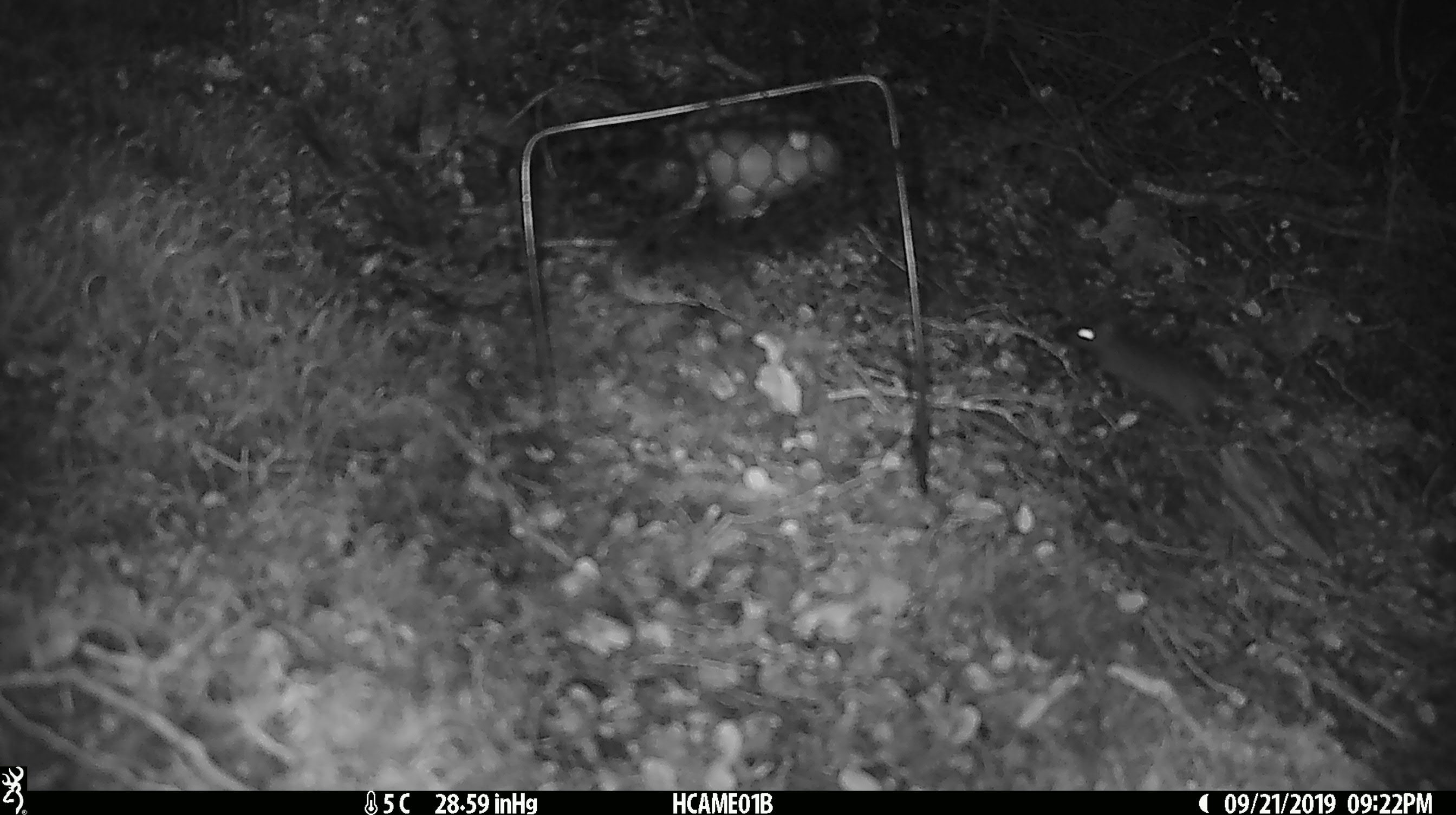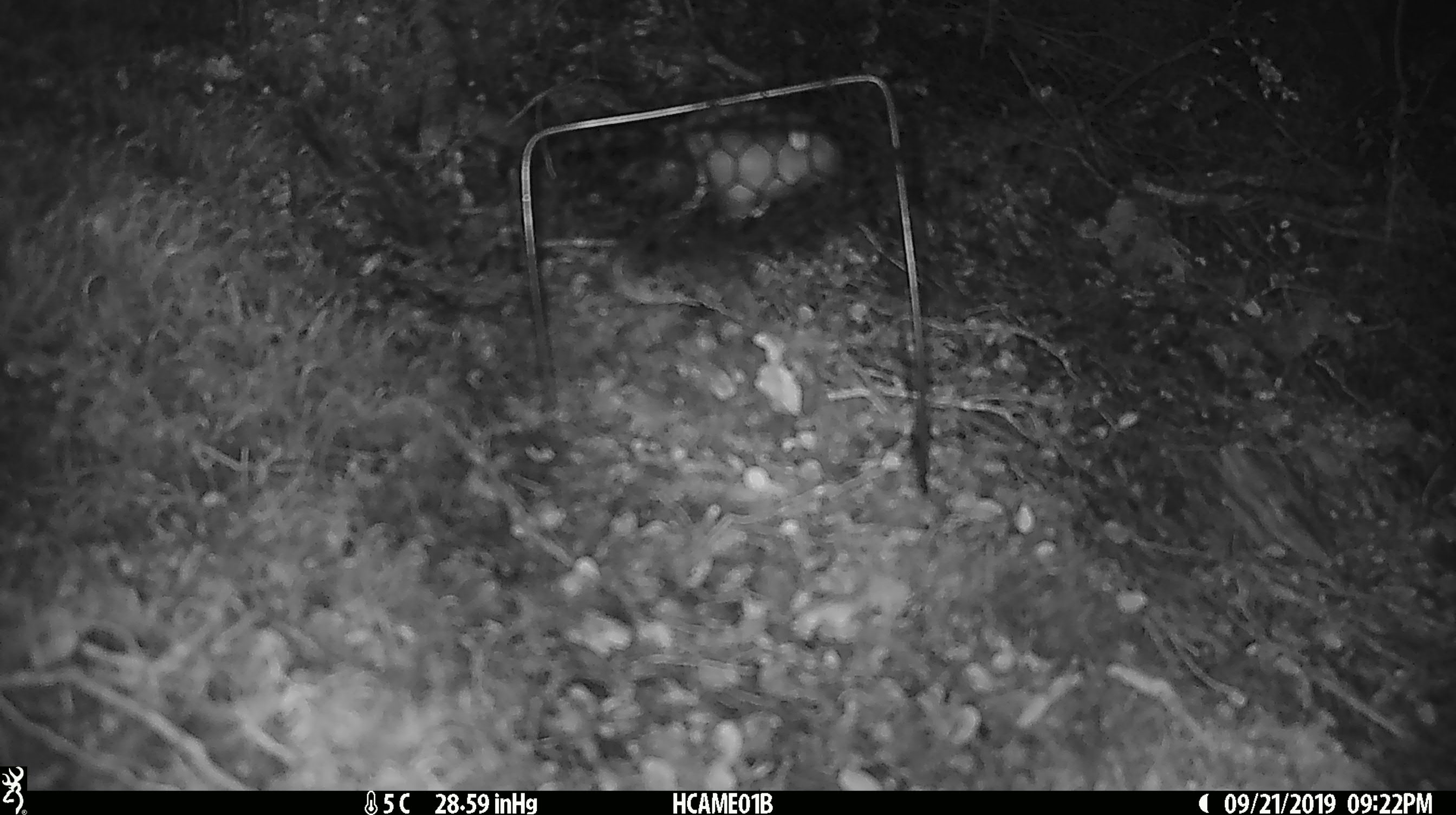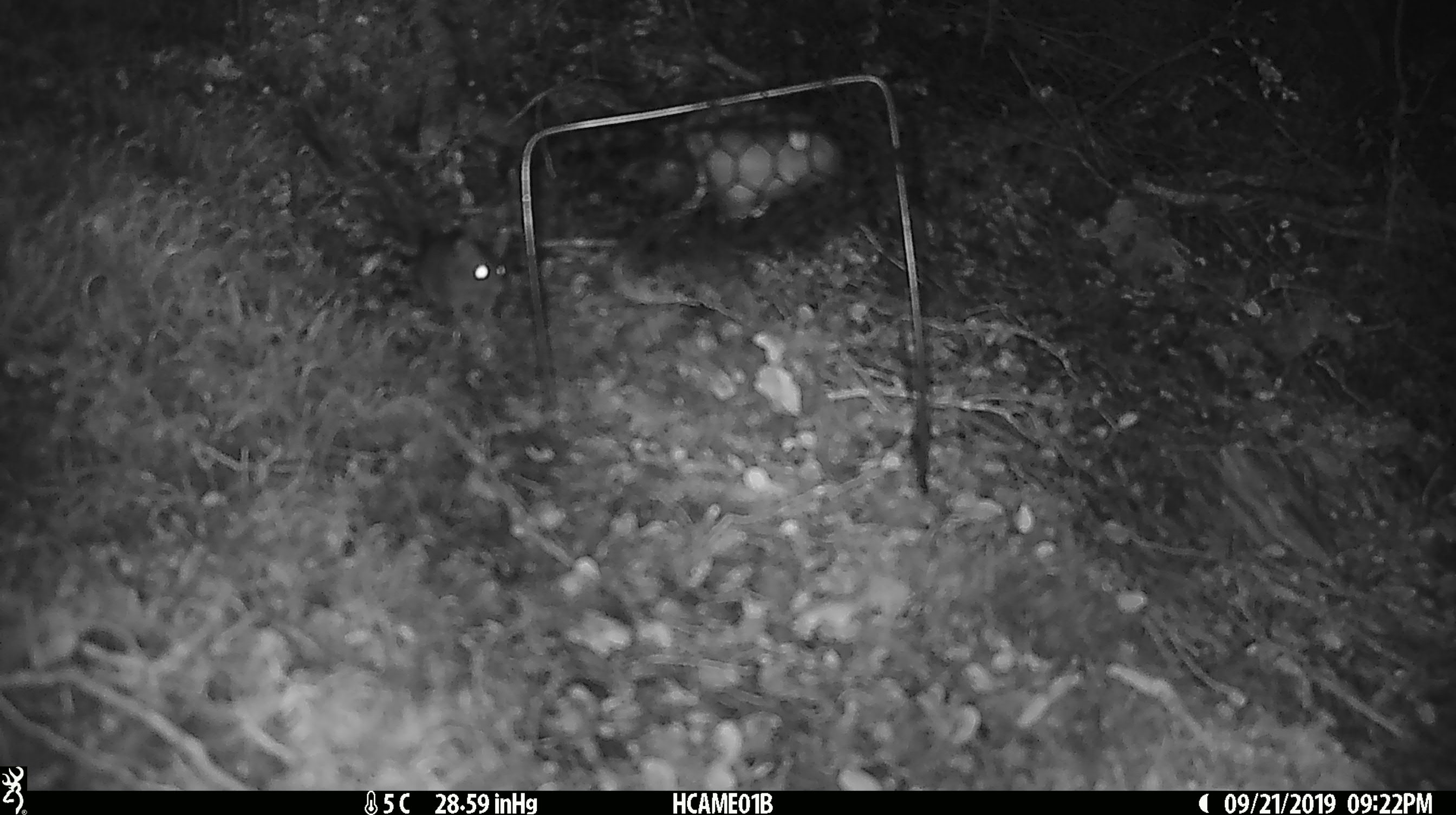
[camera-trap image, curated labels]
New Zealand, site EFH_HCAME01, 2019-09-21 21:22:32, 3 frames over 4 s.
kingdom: Animalia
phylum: Chordata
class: Mammalia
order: Rodentia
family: Muridae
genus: Mus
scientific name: Mus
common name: mouse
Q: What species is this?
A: Mouse (Mus).